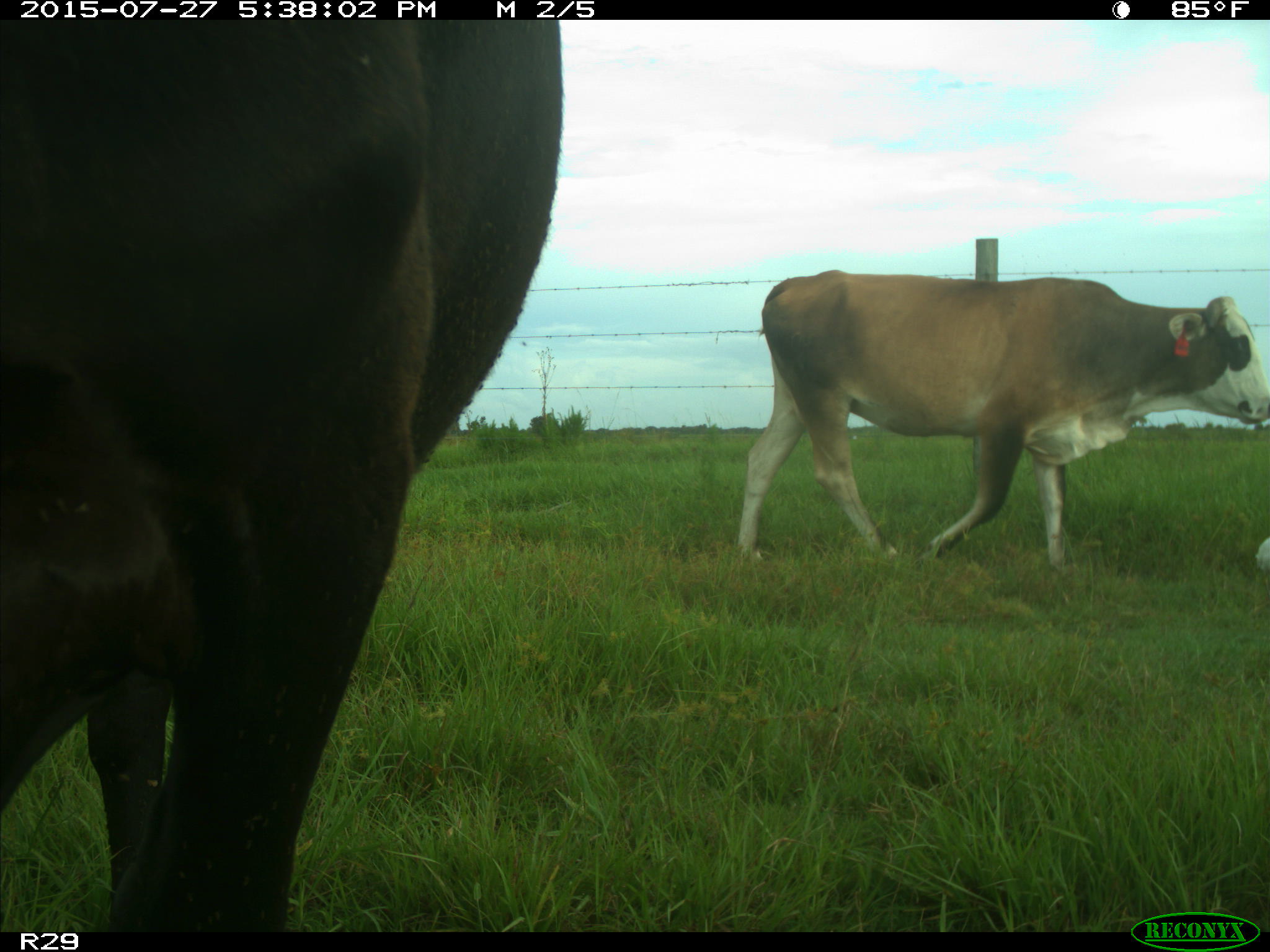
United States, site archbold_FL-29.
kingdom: Animalia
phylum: Chordata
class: Mammalia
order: Artiodactyla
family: Bovidae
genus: Bos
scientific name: Bos taurus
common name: domestic cow